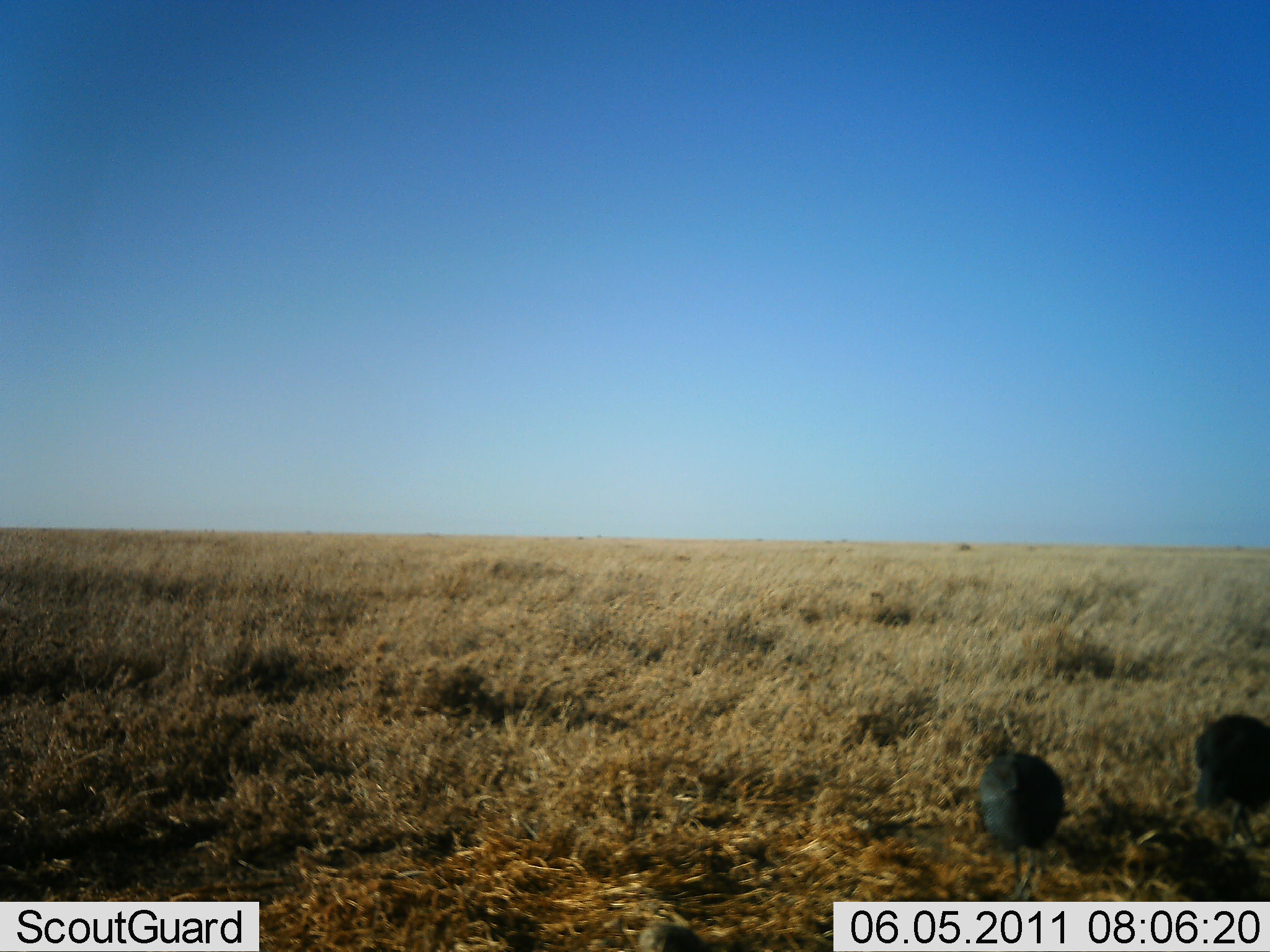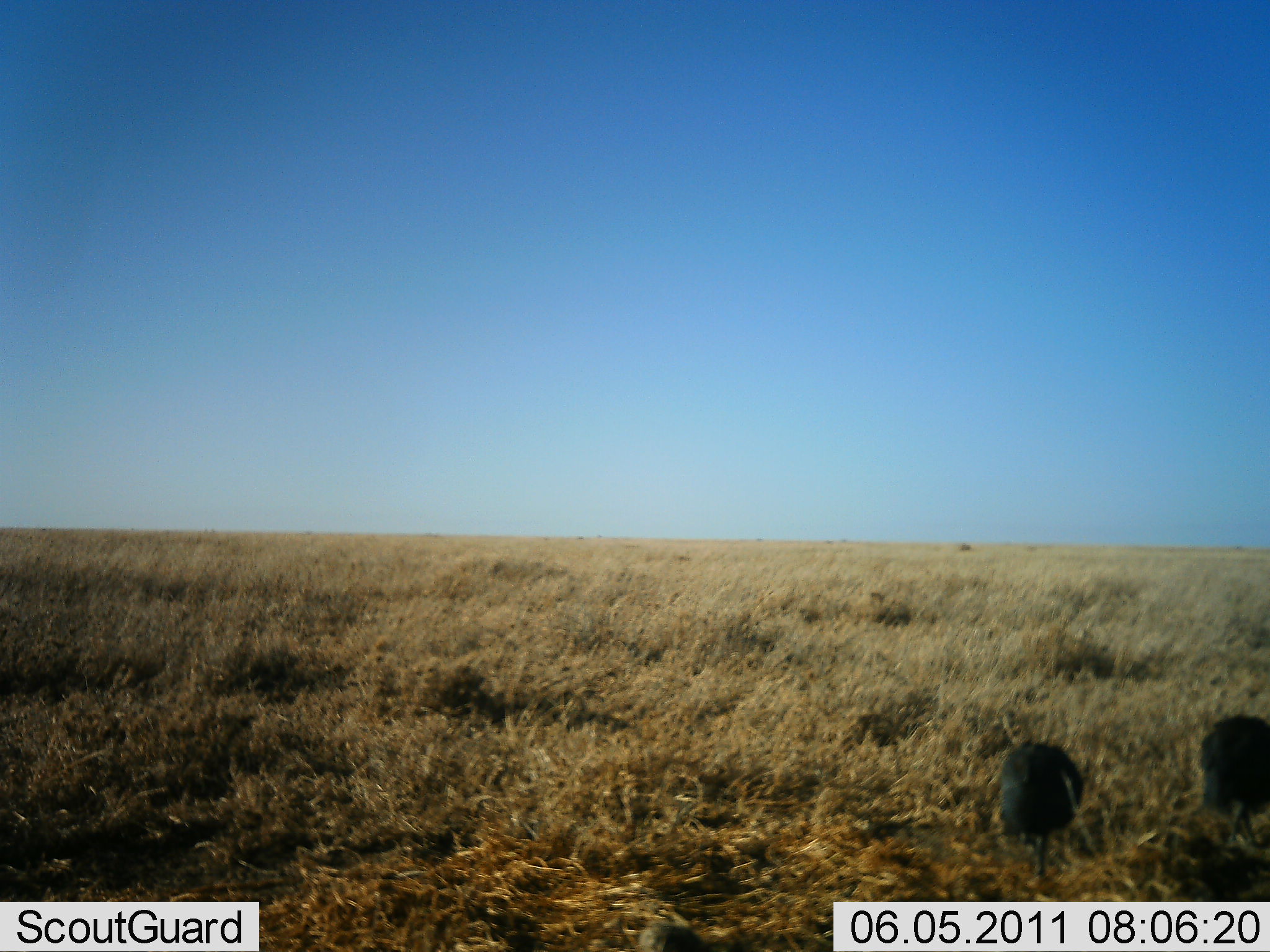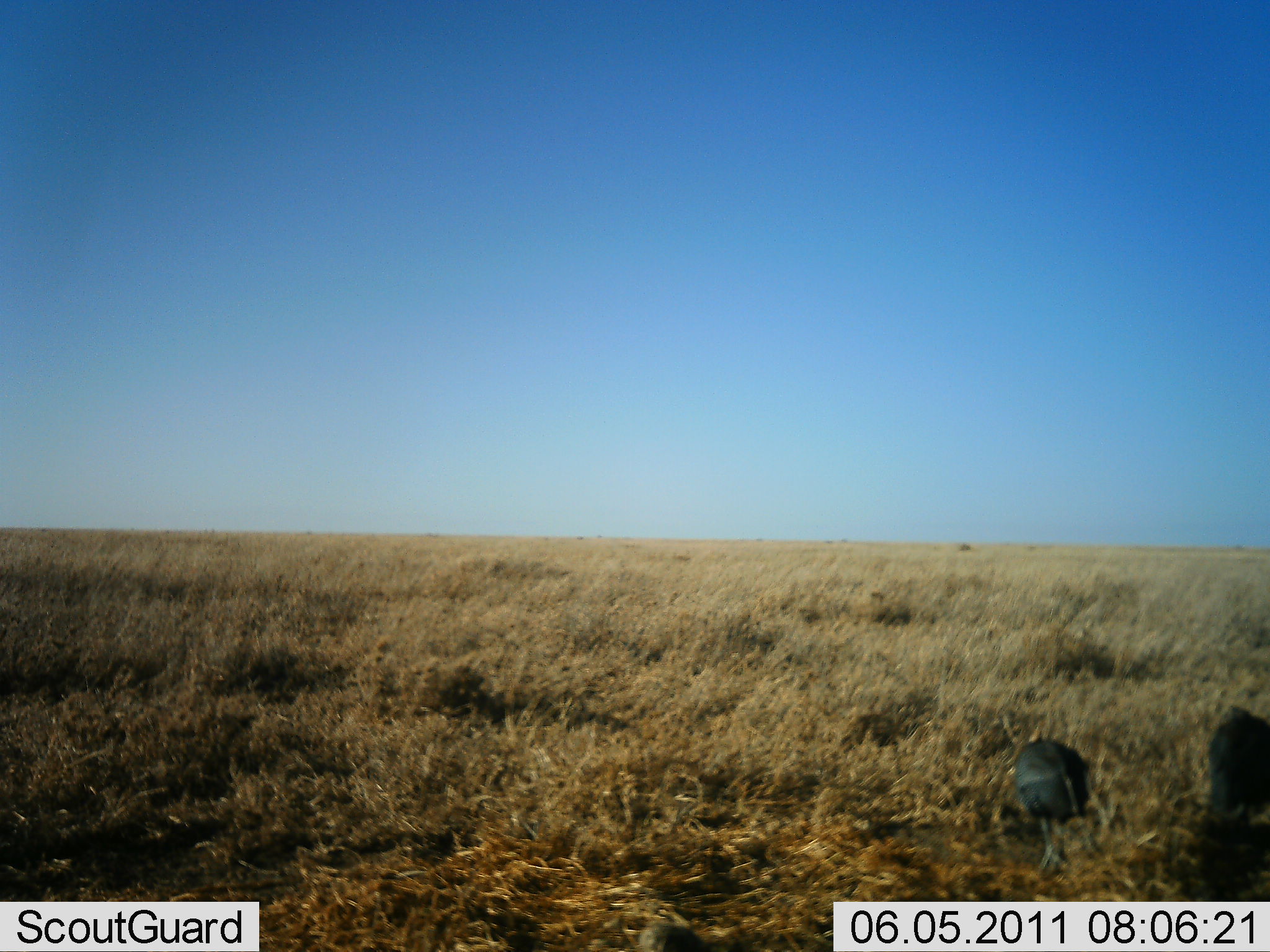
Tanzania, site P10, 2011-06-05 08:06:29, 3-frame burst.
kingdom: Animalia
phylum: Chordata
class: Aves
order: Galliformes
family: Numididae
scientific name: Numididae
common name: guinea fowl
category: guineafowl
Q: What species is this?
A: Guineafowl (guinea fowl) (Numididae).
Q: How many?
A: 2.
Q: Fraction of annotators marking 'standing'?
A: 13%.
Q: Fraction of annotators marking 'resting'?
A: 0%.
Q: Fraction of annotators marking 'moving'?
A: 67%.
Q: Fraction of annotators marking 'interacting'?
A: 0%.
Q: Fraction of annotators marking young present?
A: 0%.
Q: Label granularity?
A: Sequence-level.